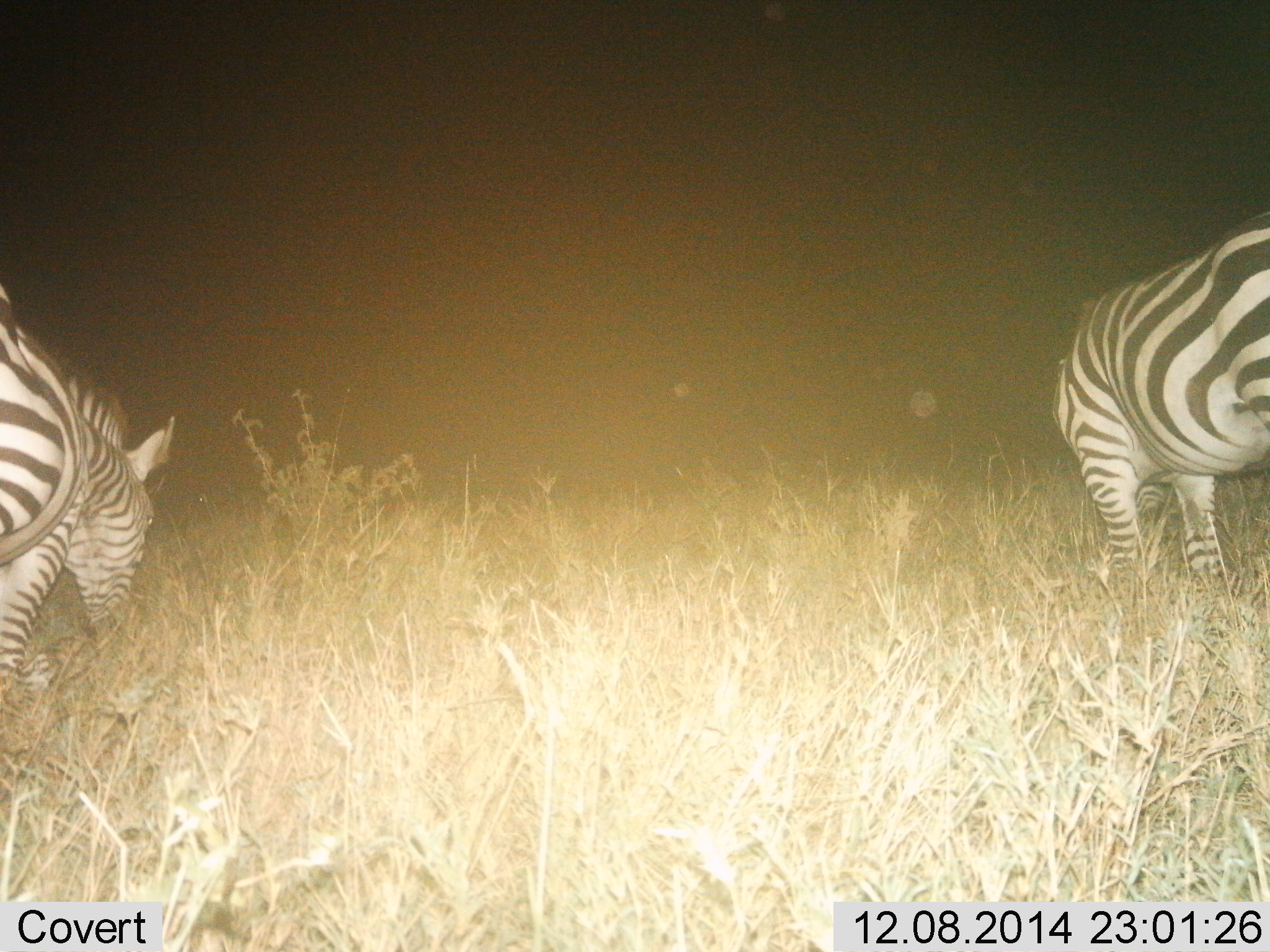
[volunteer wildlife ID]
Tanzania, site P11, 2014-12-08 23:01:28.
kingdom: Animalia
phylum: Chordata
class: Mammalia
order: Perissodactyla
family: Equidae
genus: Equus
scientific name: Equus quagga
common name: plains zebra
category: zebra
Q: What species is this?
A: Zebra (plains zebra) (Equus quagga).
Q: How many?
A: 2.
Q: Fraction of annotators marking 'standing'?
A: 30%.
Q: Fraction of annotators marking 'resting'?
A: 0%.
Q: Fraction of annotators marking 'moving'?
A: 0%.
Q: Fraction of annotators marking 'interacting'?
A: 0%.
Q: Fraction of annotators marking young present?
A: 0%.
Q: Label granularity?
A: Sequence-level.